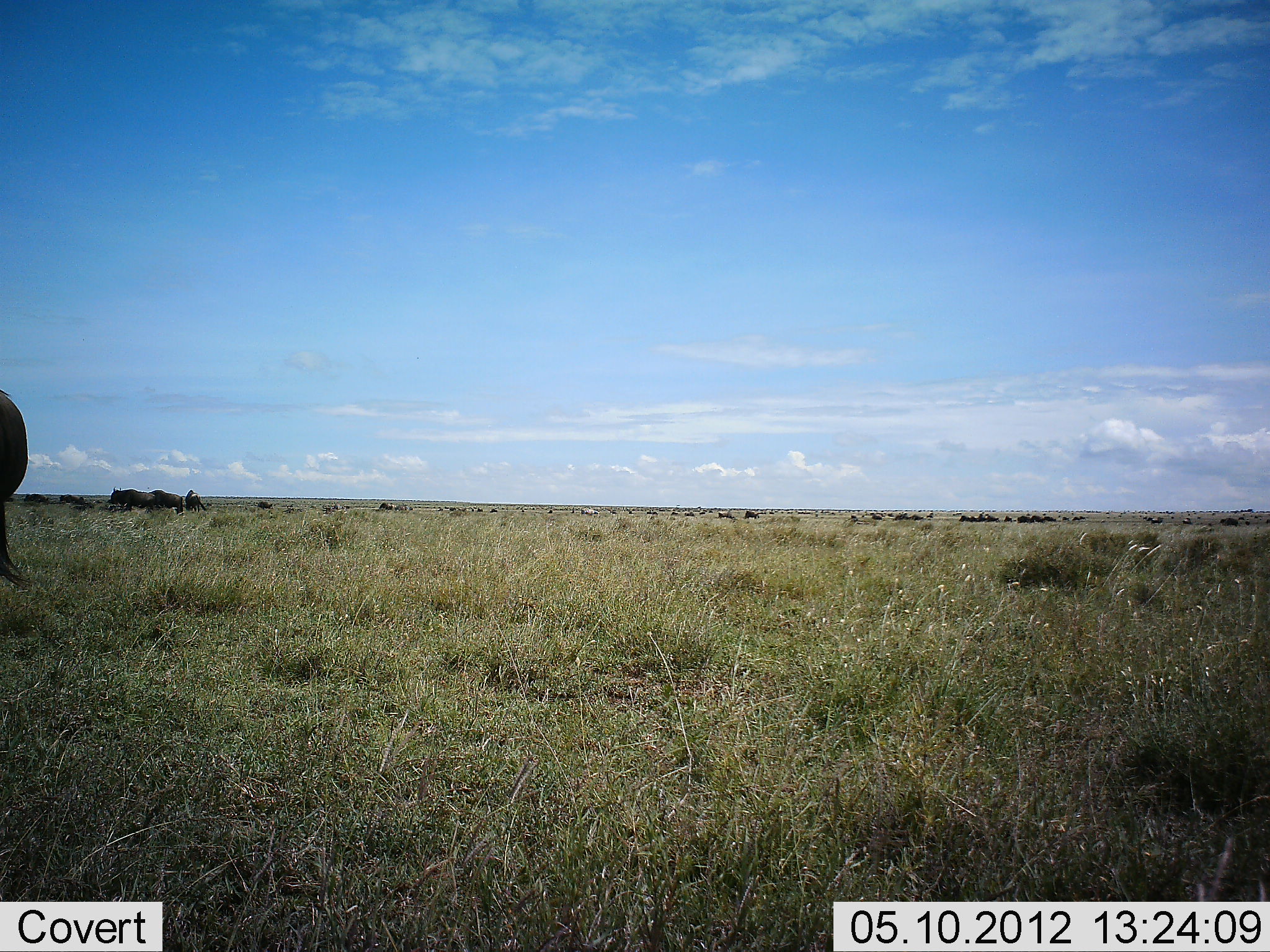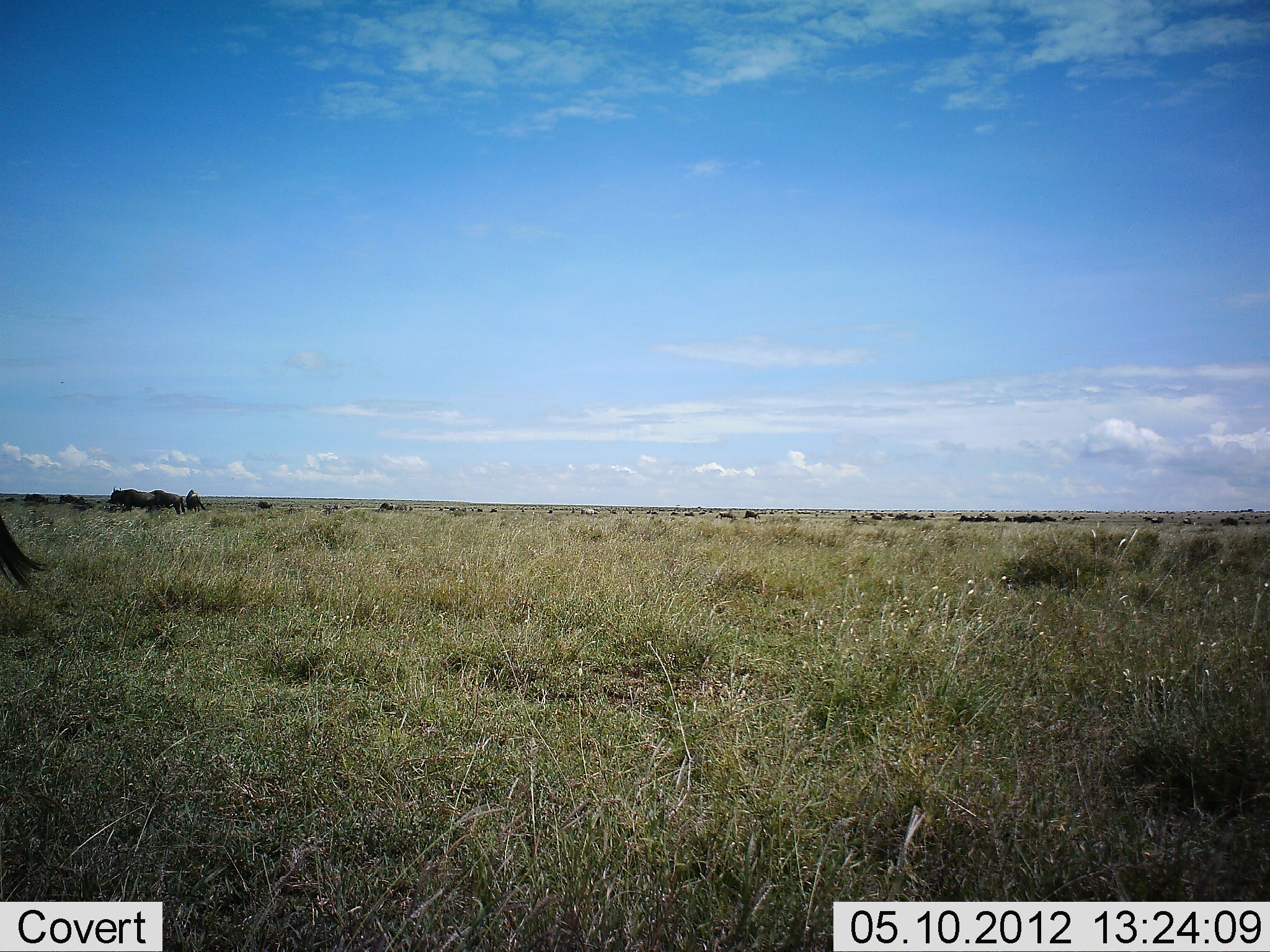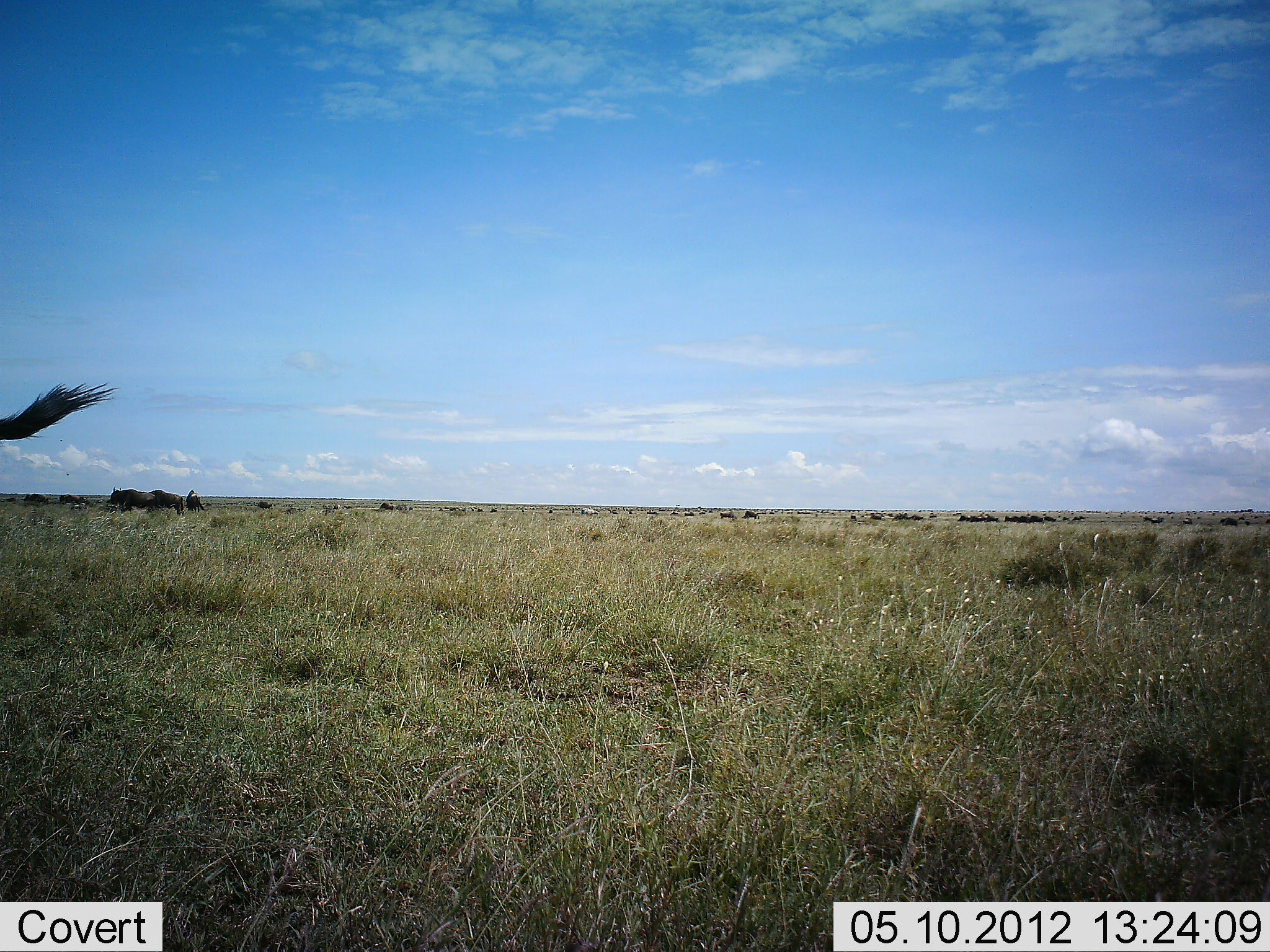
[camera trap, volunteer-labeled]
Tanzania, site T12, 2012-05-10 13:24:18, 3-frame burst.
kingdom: Animalia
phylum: Chordata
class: Mammalia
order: Artiodactyla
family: Bovidae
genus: Connochaetes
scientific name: Connochaetes taurinus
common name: blue wildebeest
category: wildebeest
Wildebeest (blue wildebeest) (Connochaetes taurinus), count 11-50. Behavior (volunteer vote fractions): standing 60%, resting 0%, moving 40%, interacting 10%. Young present (vote fraction): 0%. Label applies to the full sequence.